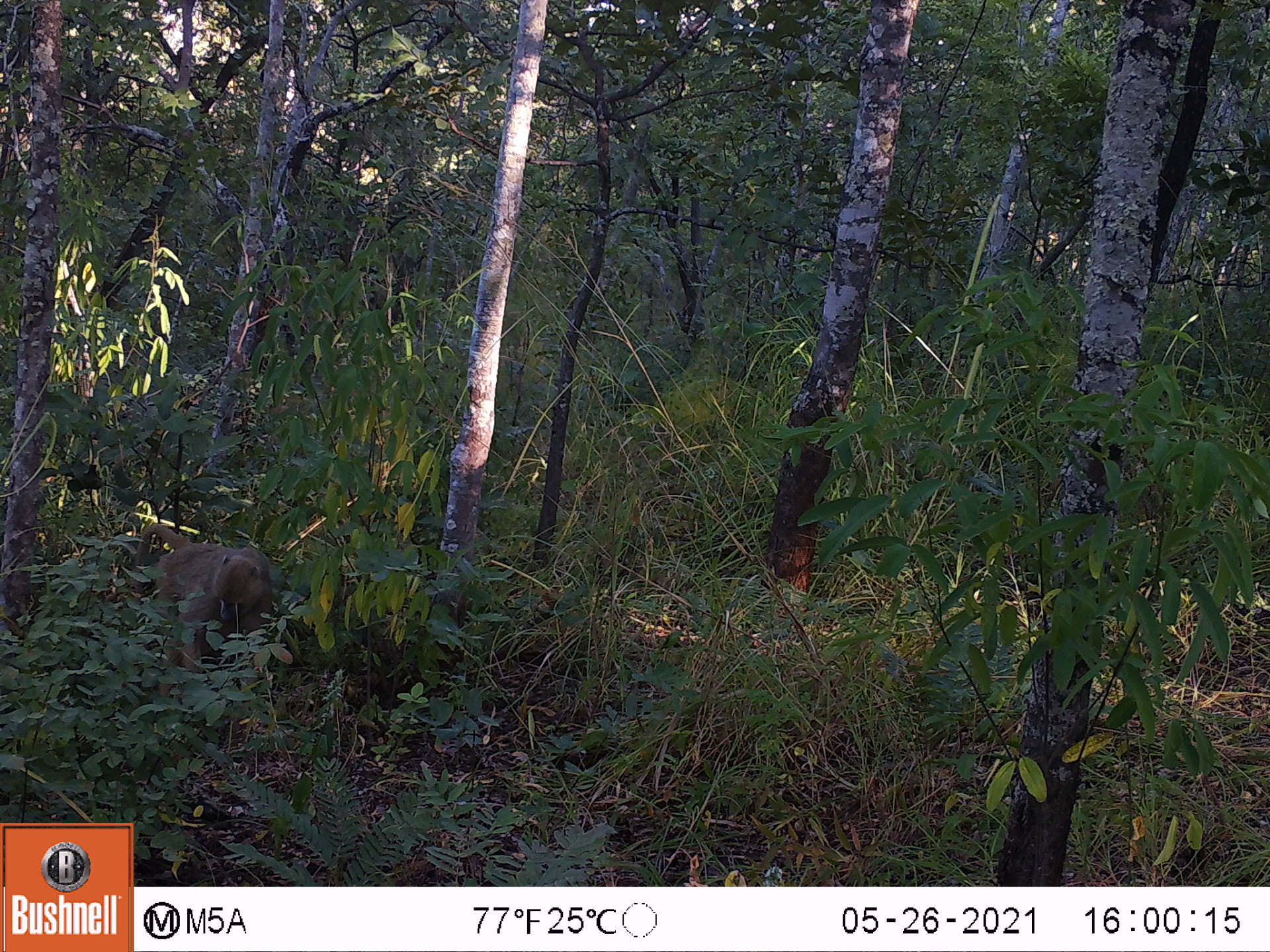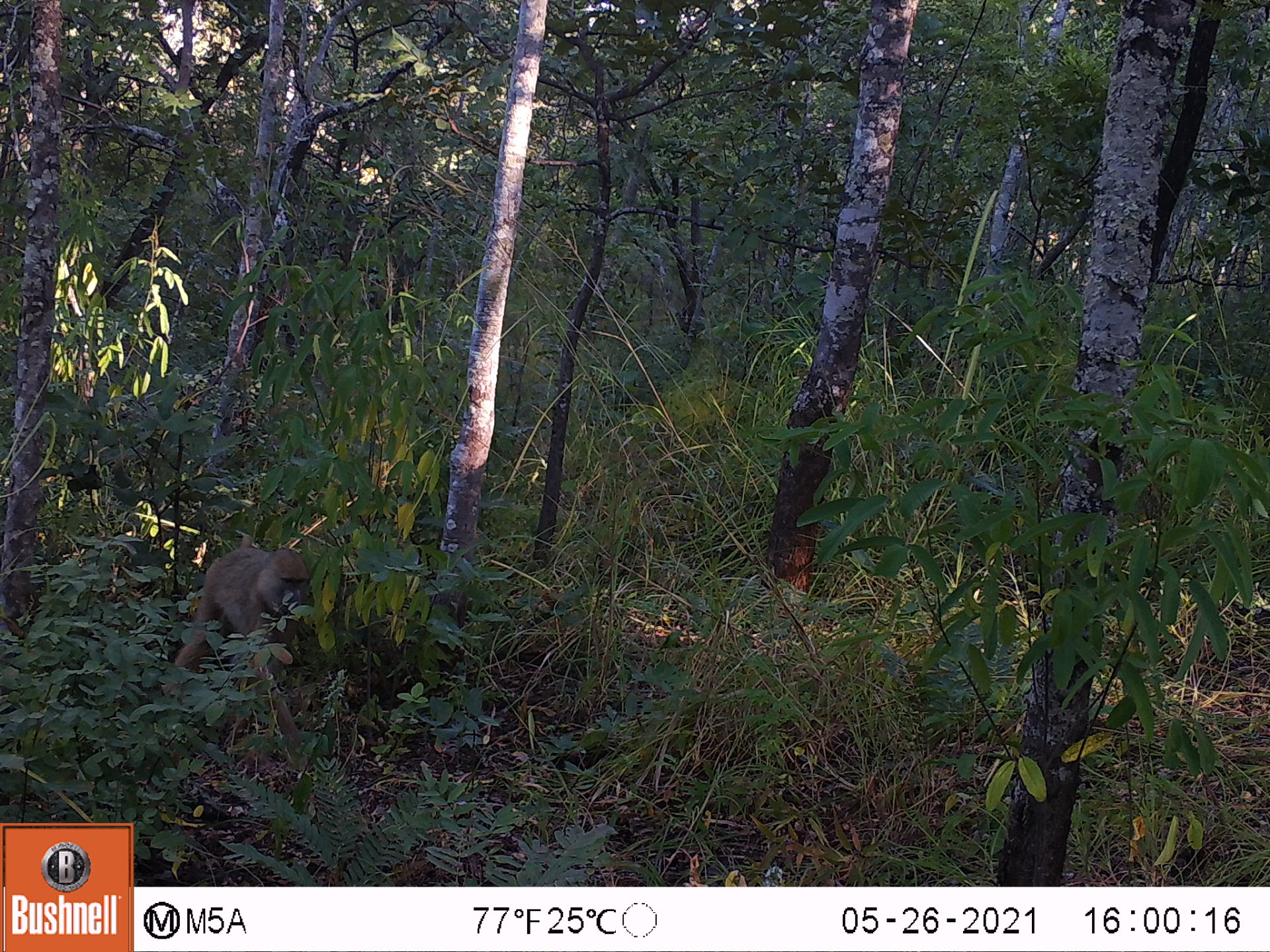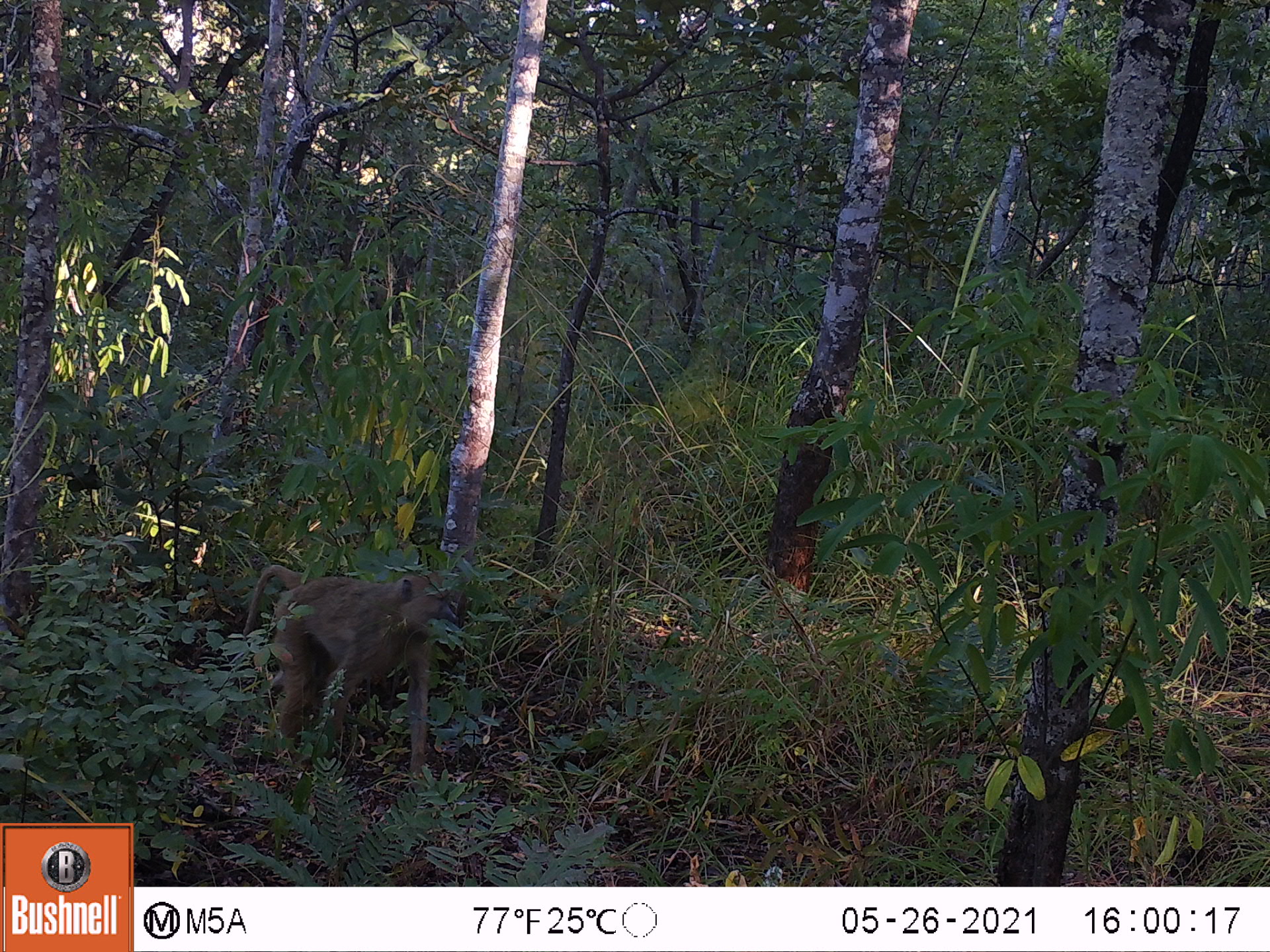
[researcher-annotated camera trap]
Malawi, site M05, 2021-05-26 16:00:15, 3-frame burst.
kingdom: Animalia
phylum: Chordata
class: Mammalia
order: Primates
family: Cercopithecidae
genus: Papio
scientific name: Papio cynocephalus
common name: yellow baboon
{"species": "yellow baboon (Papio cynocephalus)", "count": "1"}